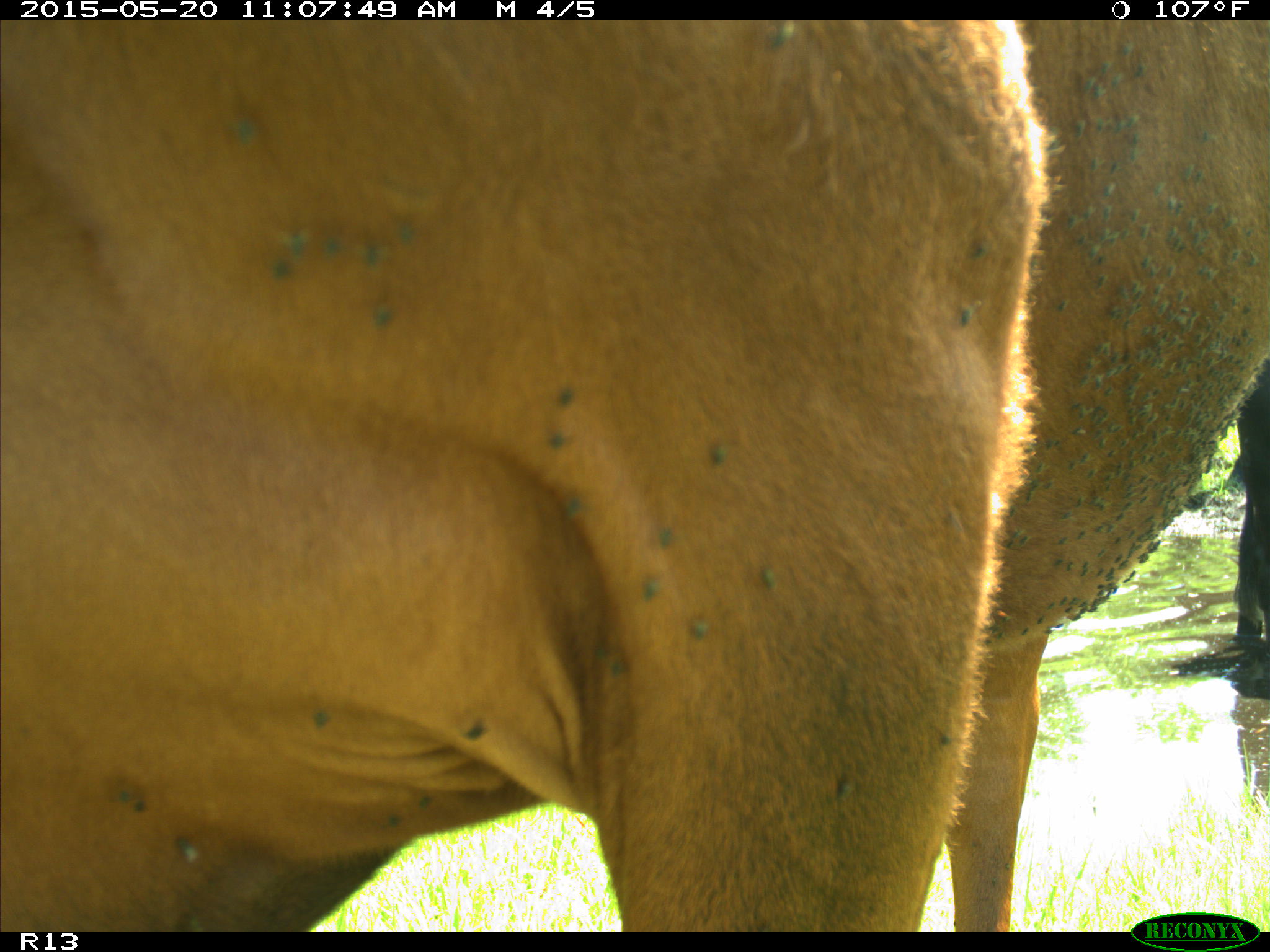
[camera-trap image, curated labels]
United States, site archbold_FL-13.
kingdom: Animalia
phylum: Chordata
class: Mammalia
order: Artiodactyla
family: Bovidae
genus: Bos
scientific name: Bos taurus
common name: domestic cow